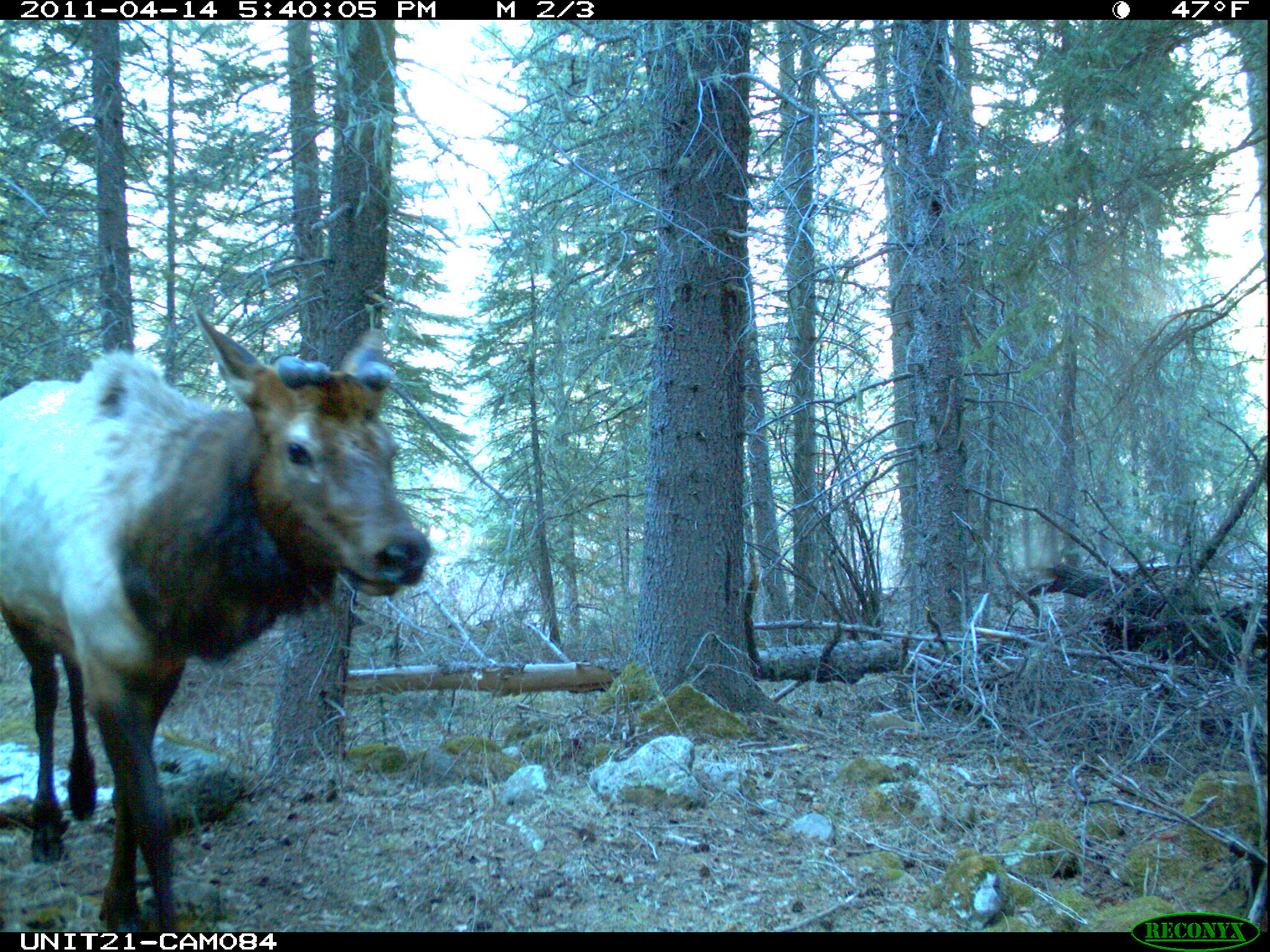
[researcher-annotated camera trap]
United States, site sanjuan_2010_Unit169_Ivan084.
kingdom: Animalia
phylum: Chordata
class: Mammalia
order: Artiodactyla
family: Cervidae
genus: Cervus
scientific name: Cervus elaphus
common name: red deer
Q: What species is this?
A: Cervus elaphus (red deer).